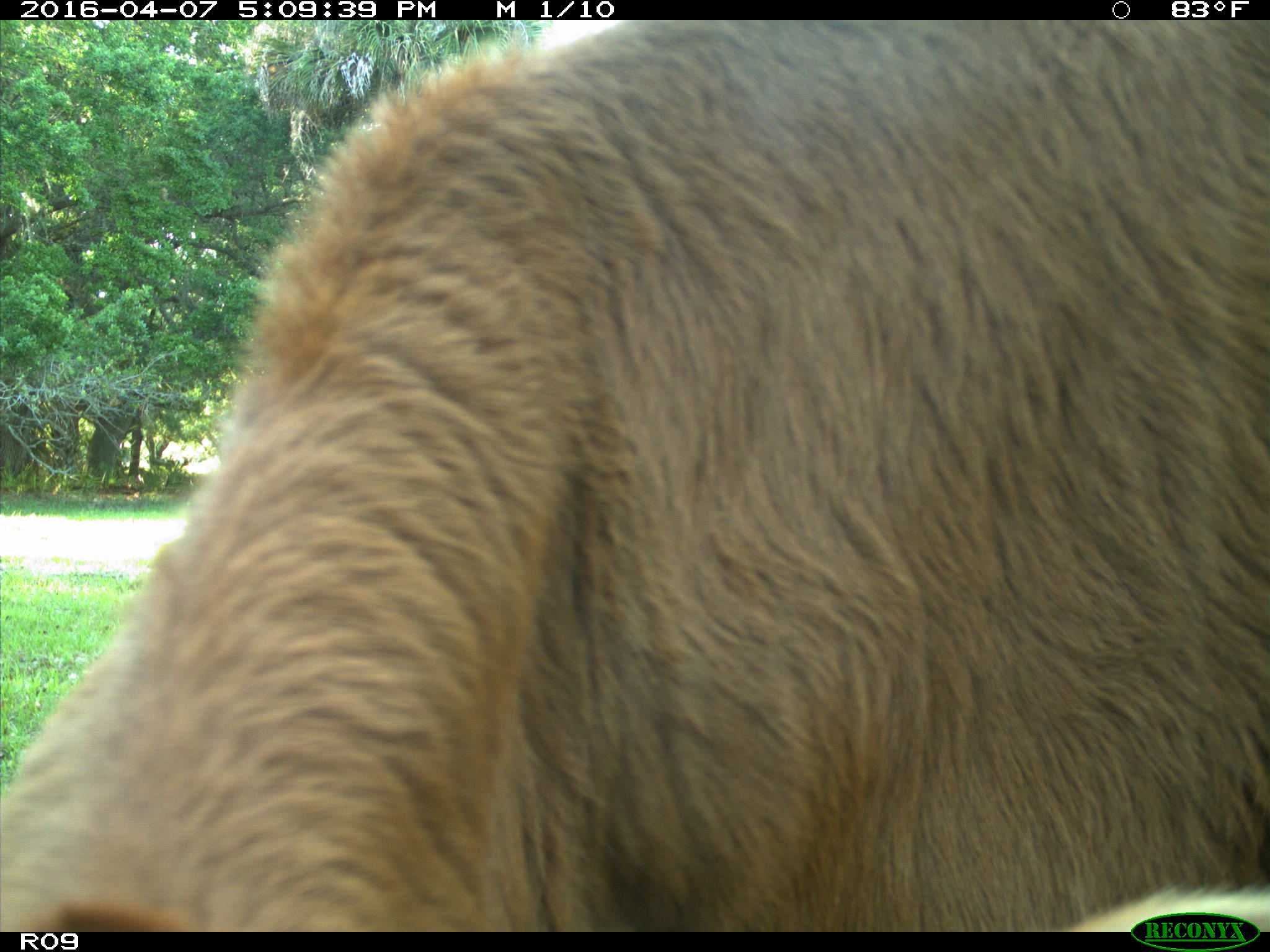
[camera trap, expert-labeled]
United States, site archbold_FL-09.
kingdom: Animalia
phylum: Chordata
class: Mammalia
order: Artiodactyla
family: Bovidae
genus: Bos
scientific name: Bos taurus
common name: domestic cow